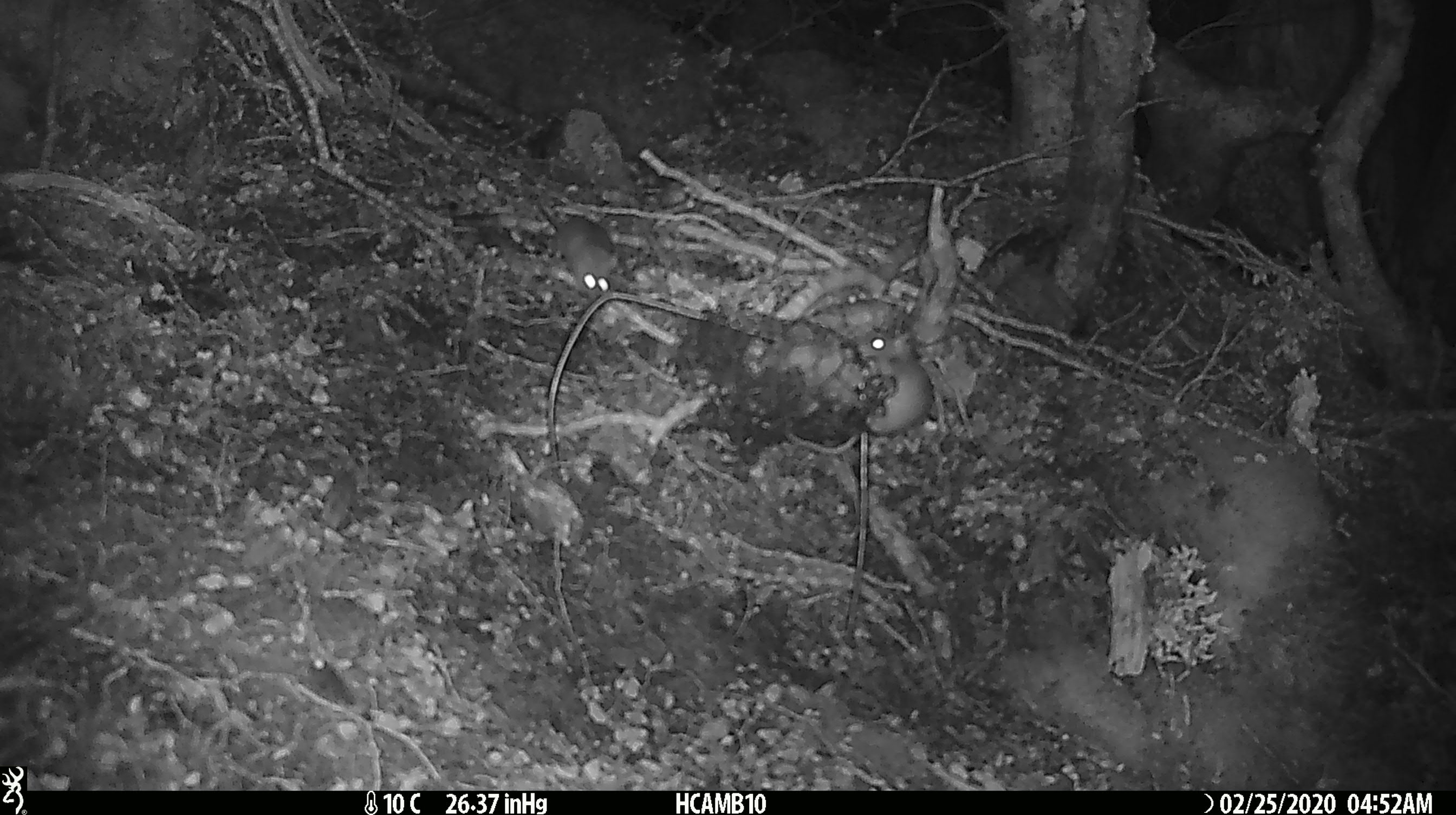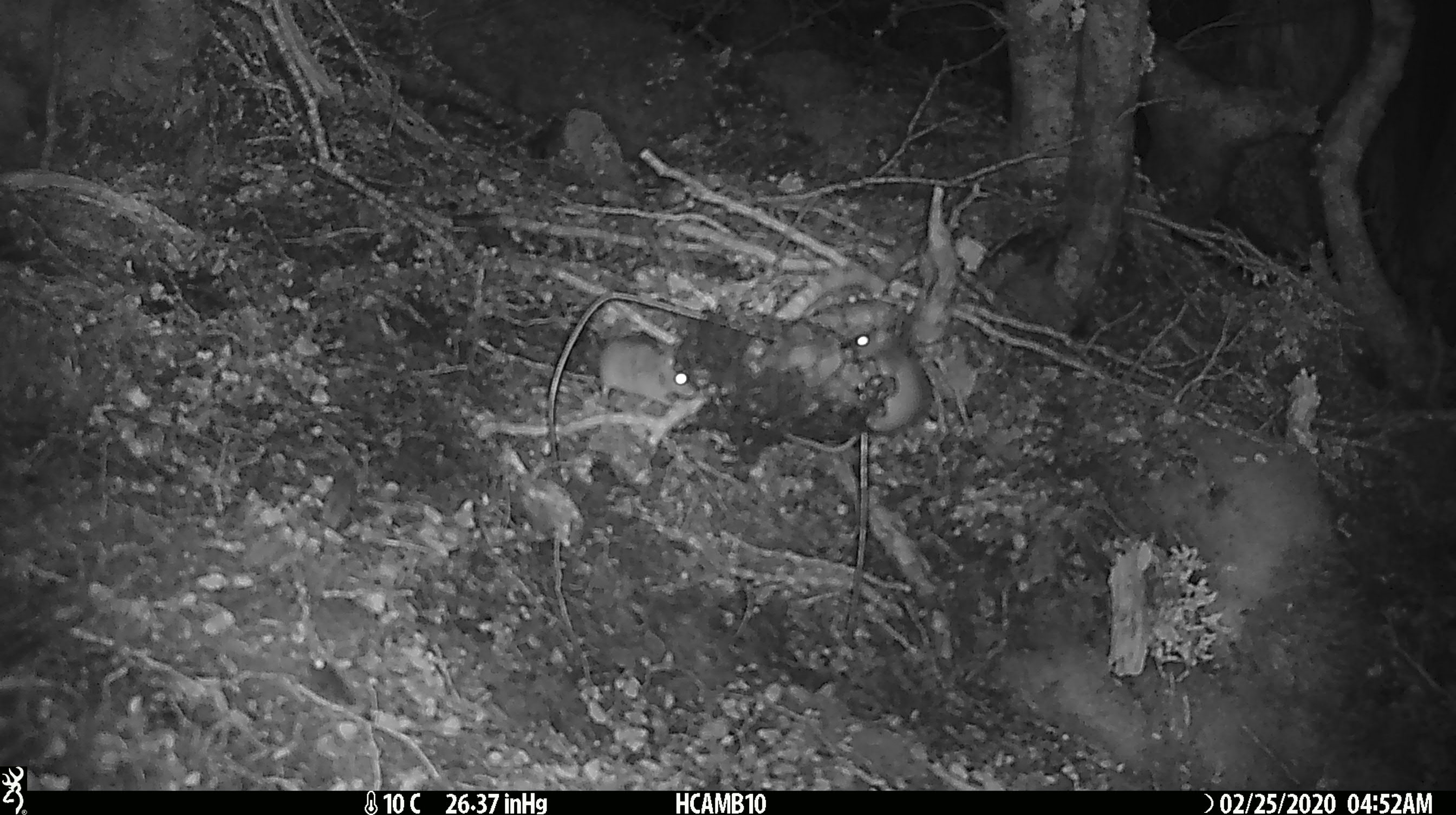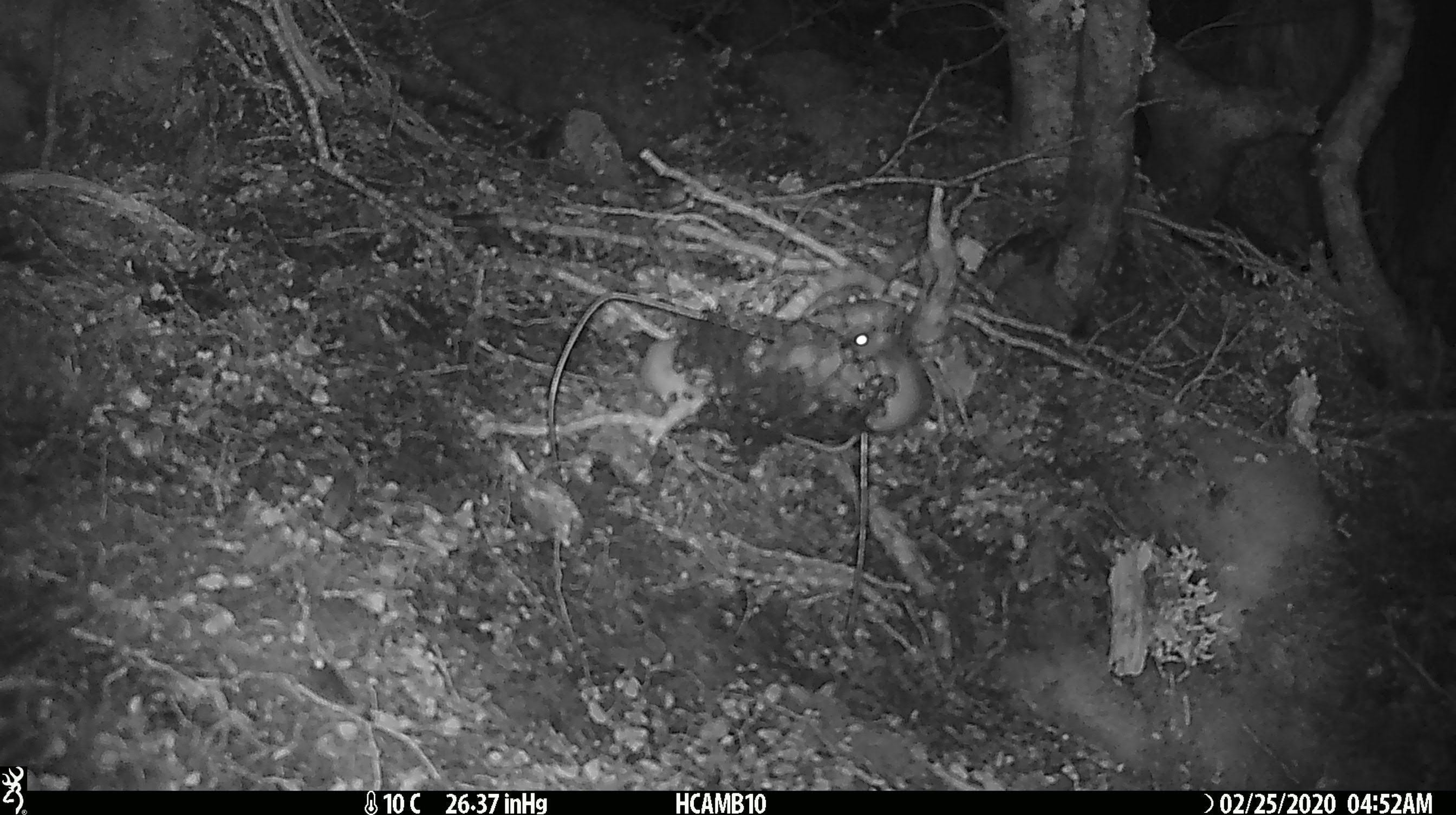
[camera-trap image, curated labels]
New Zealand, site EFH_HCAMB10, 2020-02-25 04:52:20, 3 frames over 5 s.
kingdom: Animalia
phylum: Chordata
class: Mammalia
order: Rodentia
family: Muridae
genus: Mus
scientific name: Mus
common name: mouse